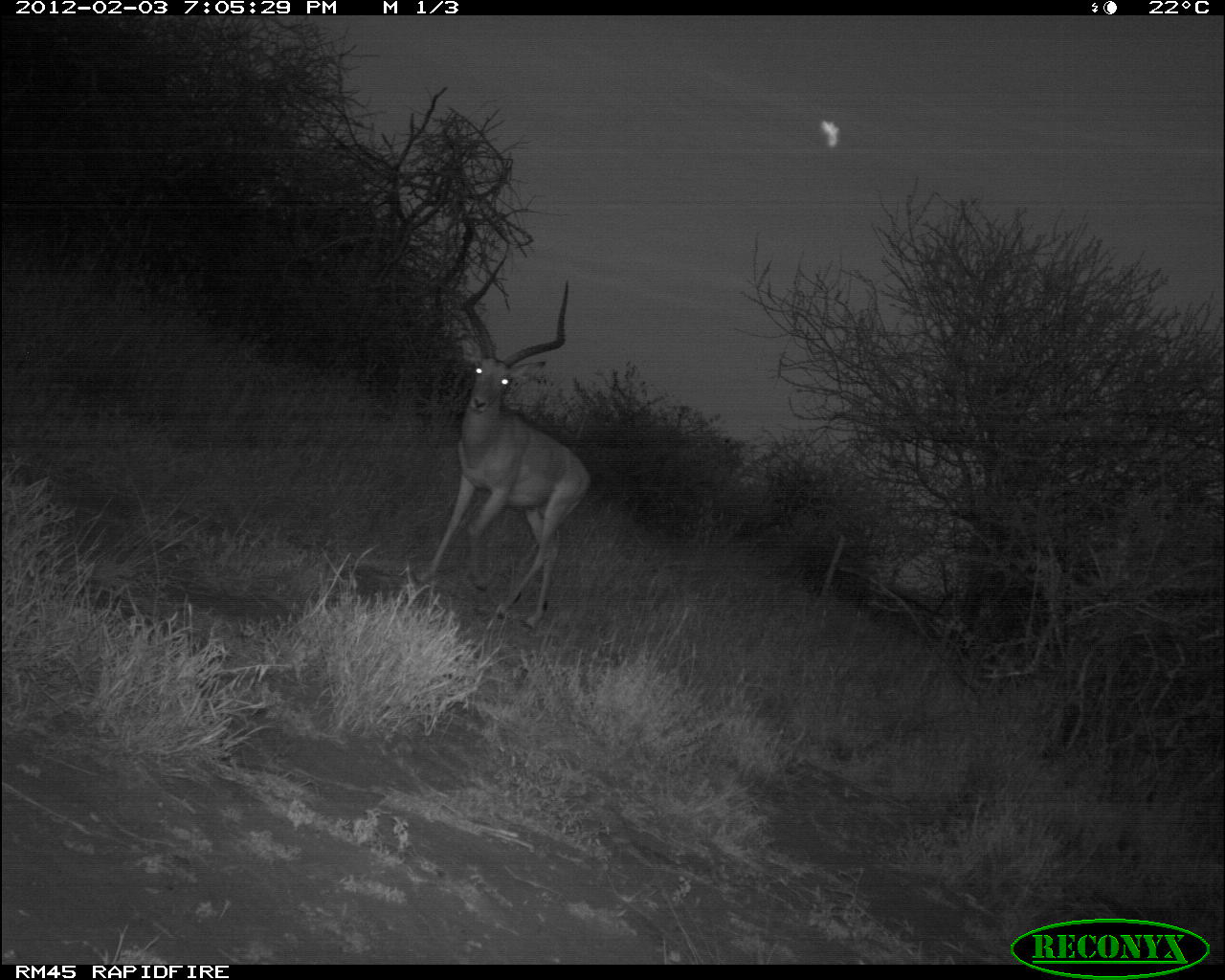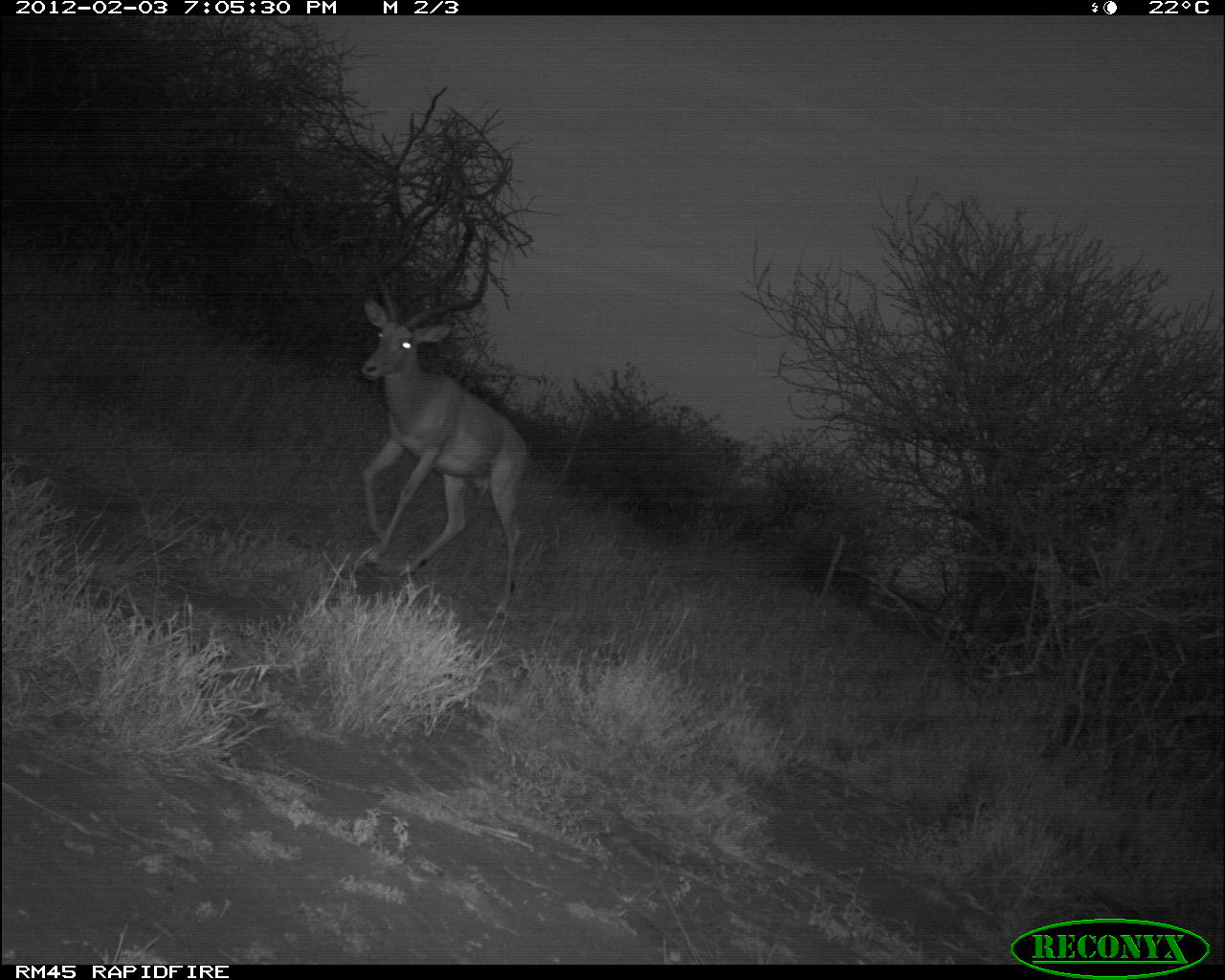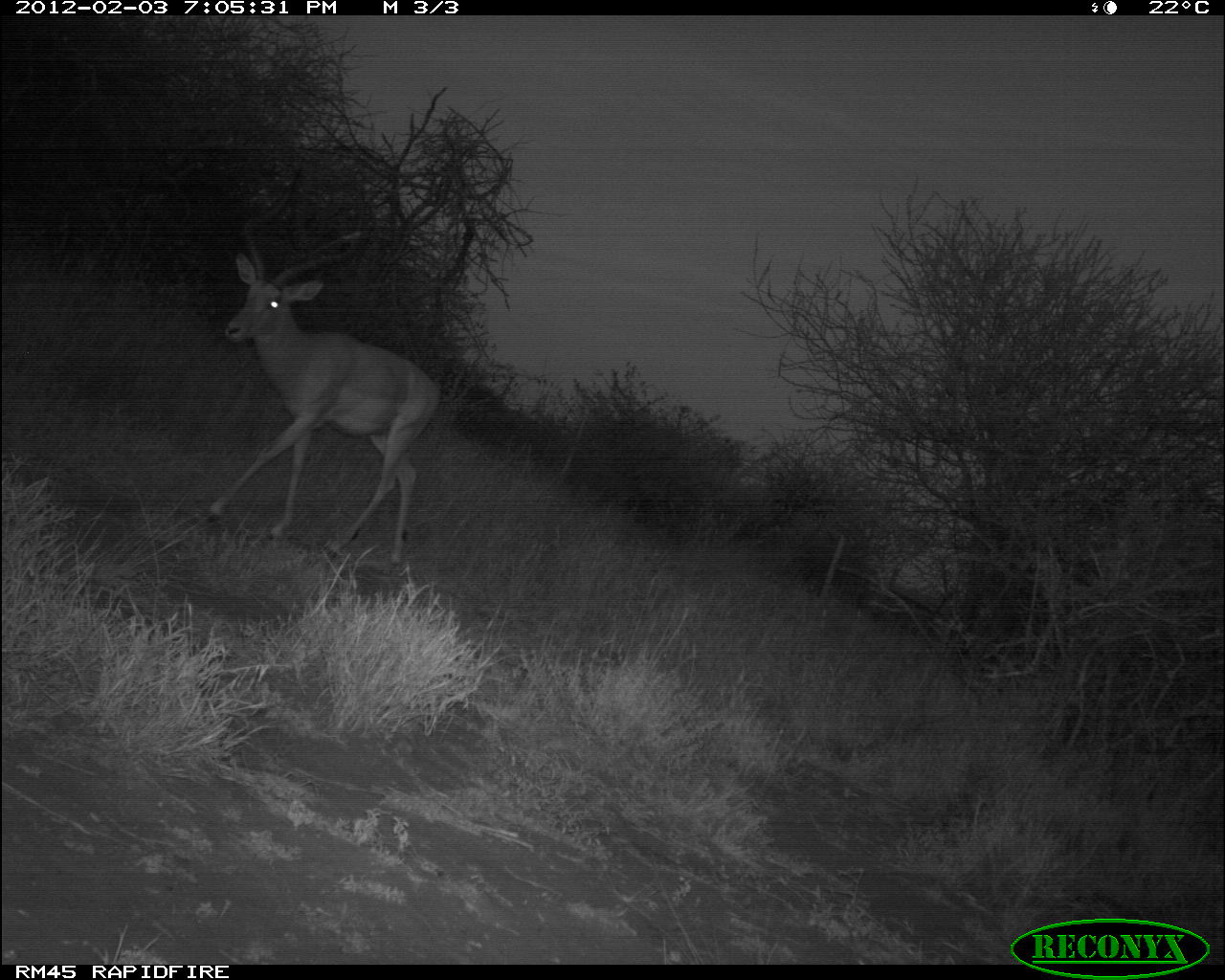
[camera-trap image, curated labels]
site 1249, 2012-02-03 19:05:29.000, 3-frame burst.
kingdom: Animalia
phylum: Chordata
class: Mammalia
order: Artiodactyla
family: Bovidae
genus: Aepyceros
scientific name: Aepyceros melampus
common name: impala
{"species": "Aepyceros melampus (impala)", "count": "1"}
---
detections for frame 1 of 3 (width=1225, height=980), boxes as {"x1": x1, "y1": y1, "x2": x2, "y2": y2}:
aepyceros melampus: {"x1": 419, "y1": 252, "x2": 595, "y2": 635}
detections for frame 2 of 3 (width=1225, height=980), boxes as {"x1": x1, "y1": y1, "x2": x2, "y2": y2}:
aepyceros melampus: {"x1": 326, "y1": 229, "x2": 532, "y2": 616}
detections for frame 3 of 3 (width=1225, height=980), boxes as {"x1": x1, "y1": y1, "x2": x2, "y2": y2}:
aepyceros melampus: {"x1": 201, "y1": 166, "x2": 440, "y2": 568}